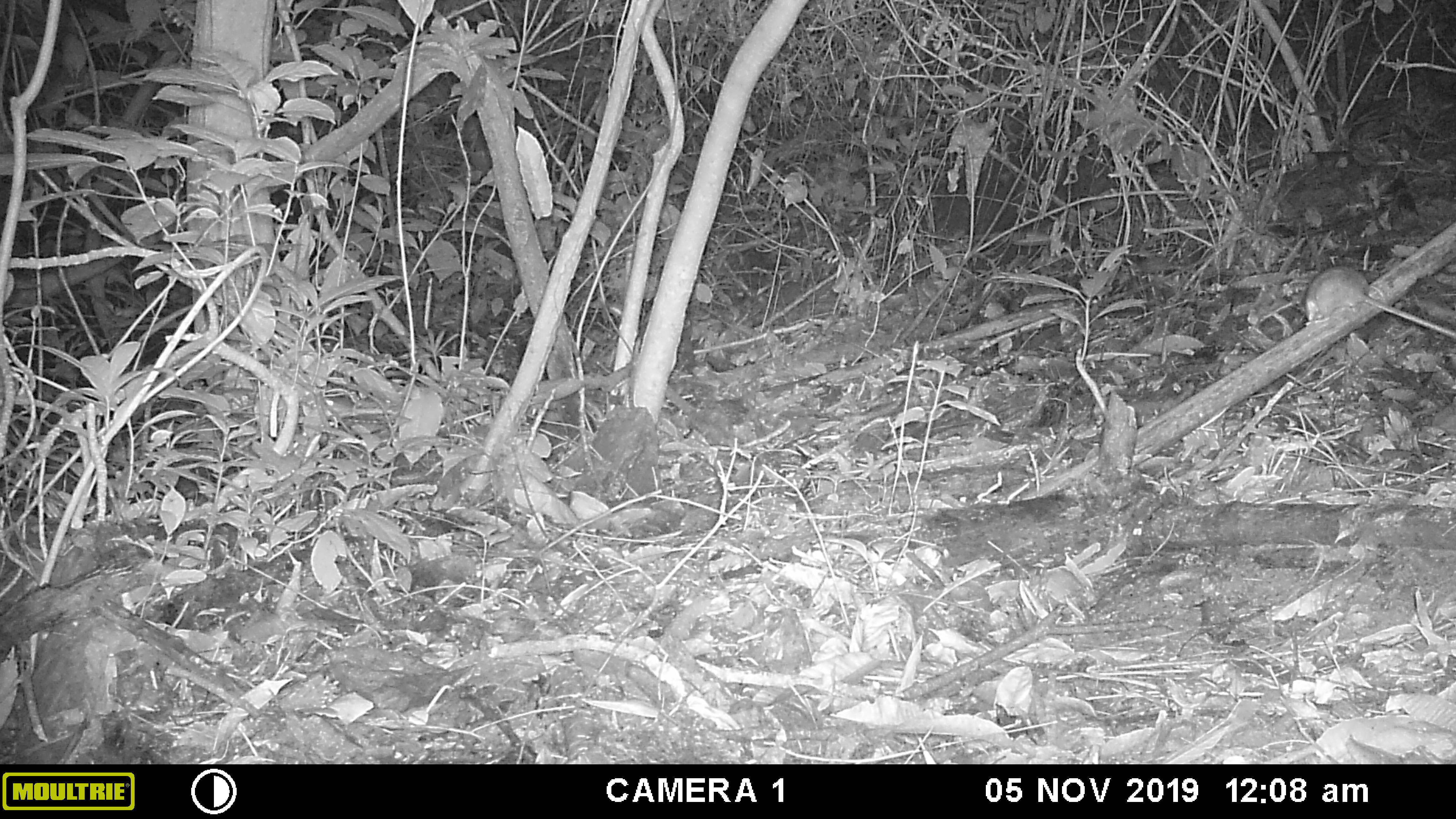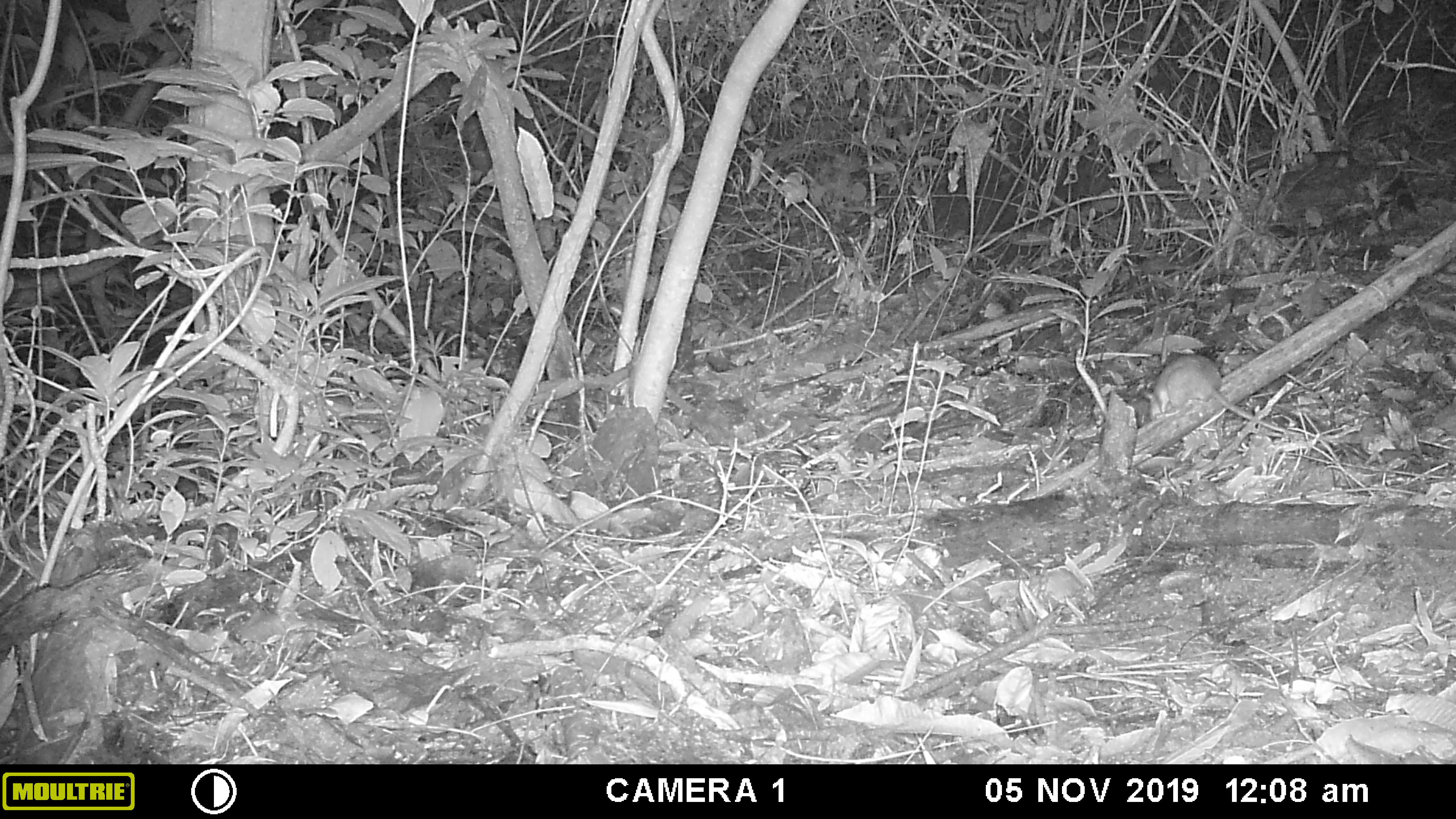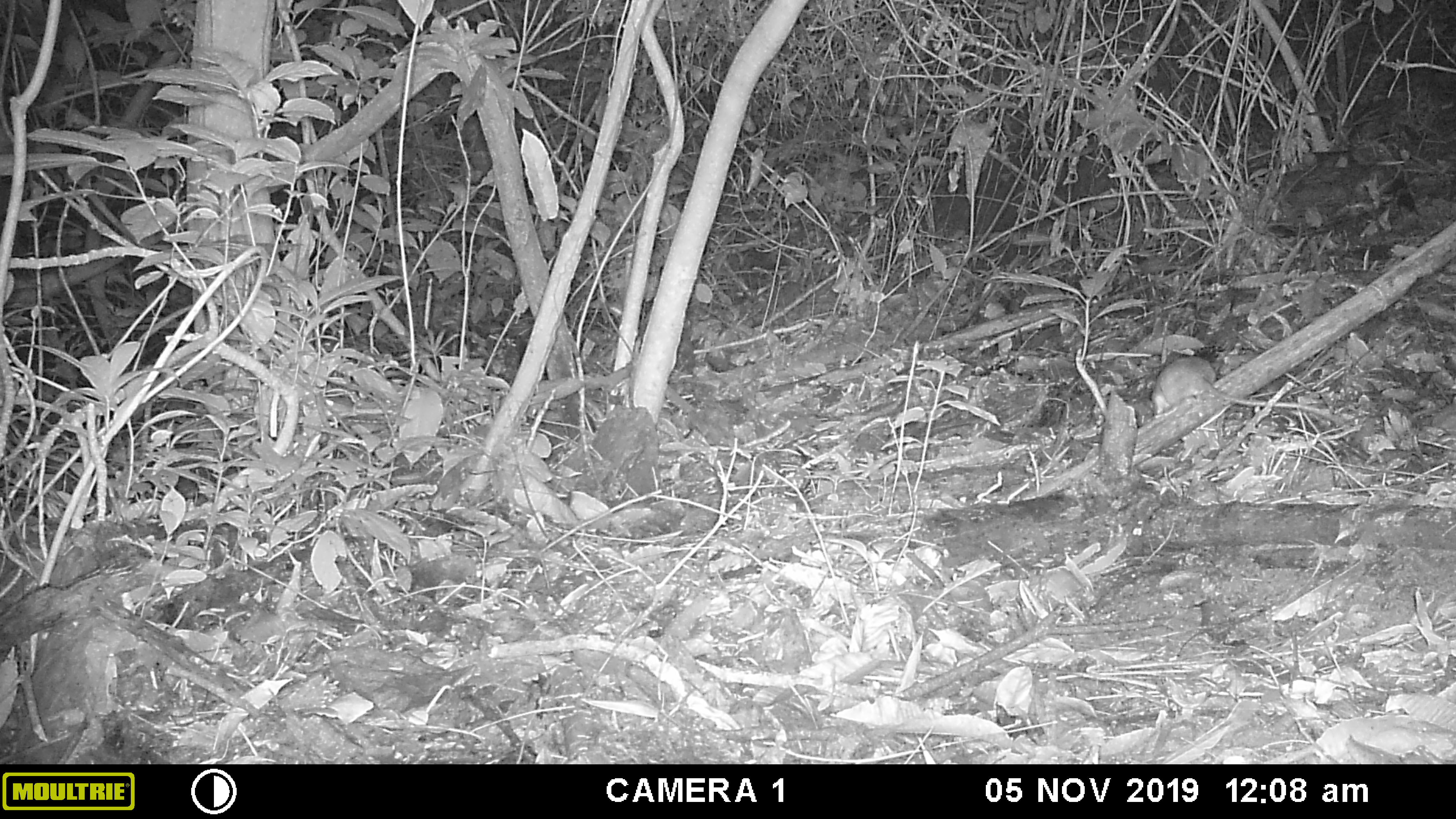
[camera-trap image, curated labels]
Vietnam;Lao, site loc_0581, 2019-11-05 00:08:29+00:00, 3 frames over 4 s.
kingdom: Animalia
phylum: Chordata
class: Mammalia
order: Rodentia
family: Muridae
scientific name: Muridae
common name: old-world mice and rats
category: unidentified murid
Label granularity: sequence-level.